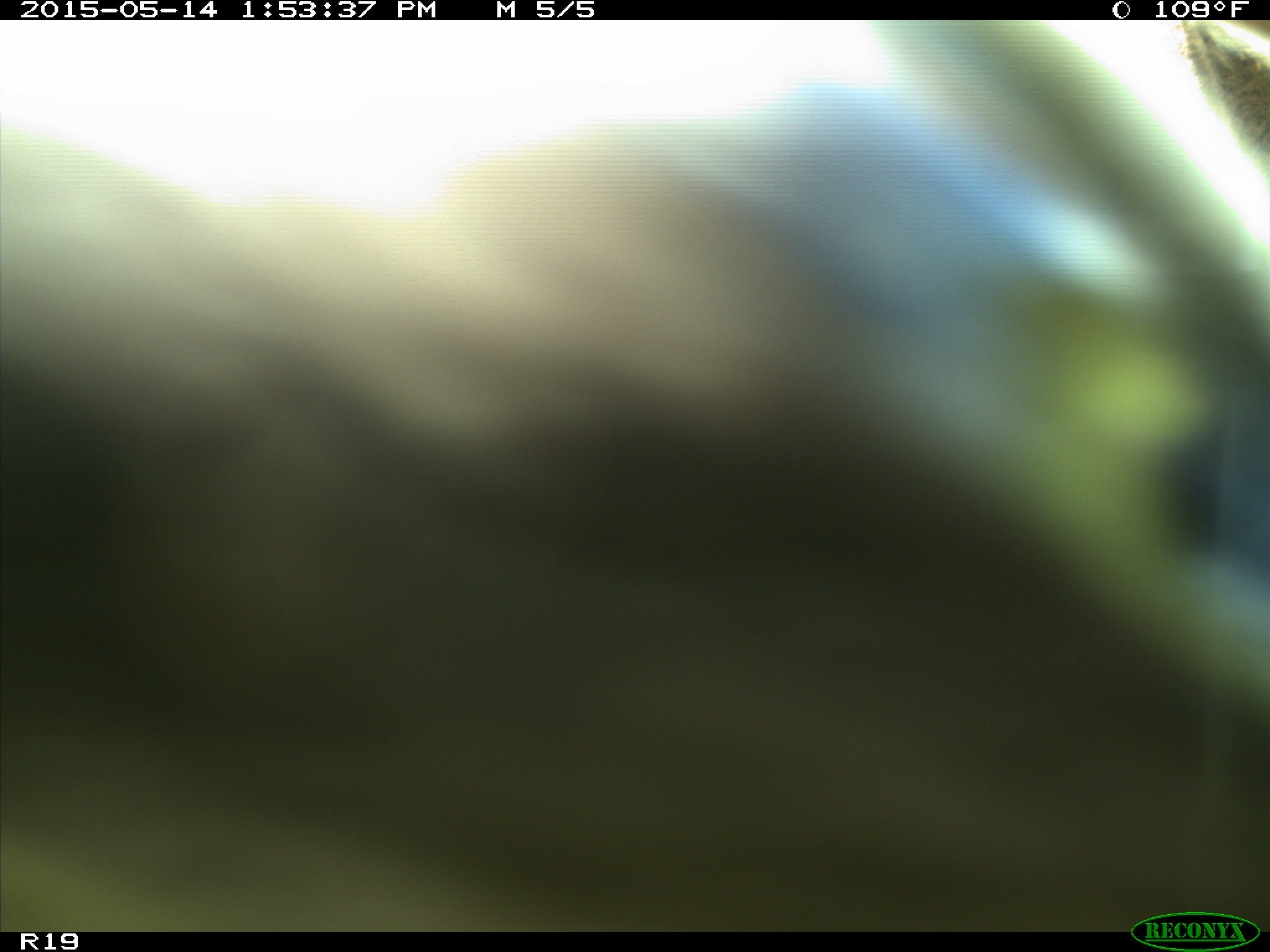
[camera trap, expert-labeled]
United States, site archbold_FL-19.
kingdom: Animalia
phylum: Chordata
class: Mammalia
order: Artiodactyla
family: Bovidae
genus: Bos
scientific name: Bos taurus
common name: domestic cow